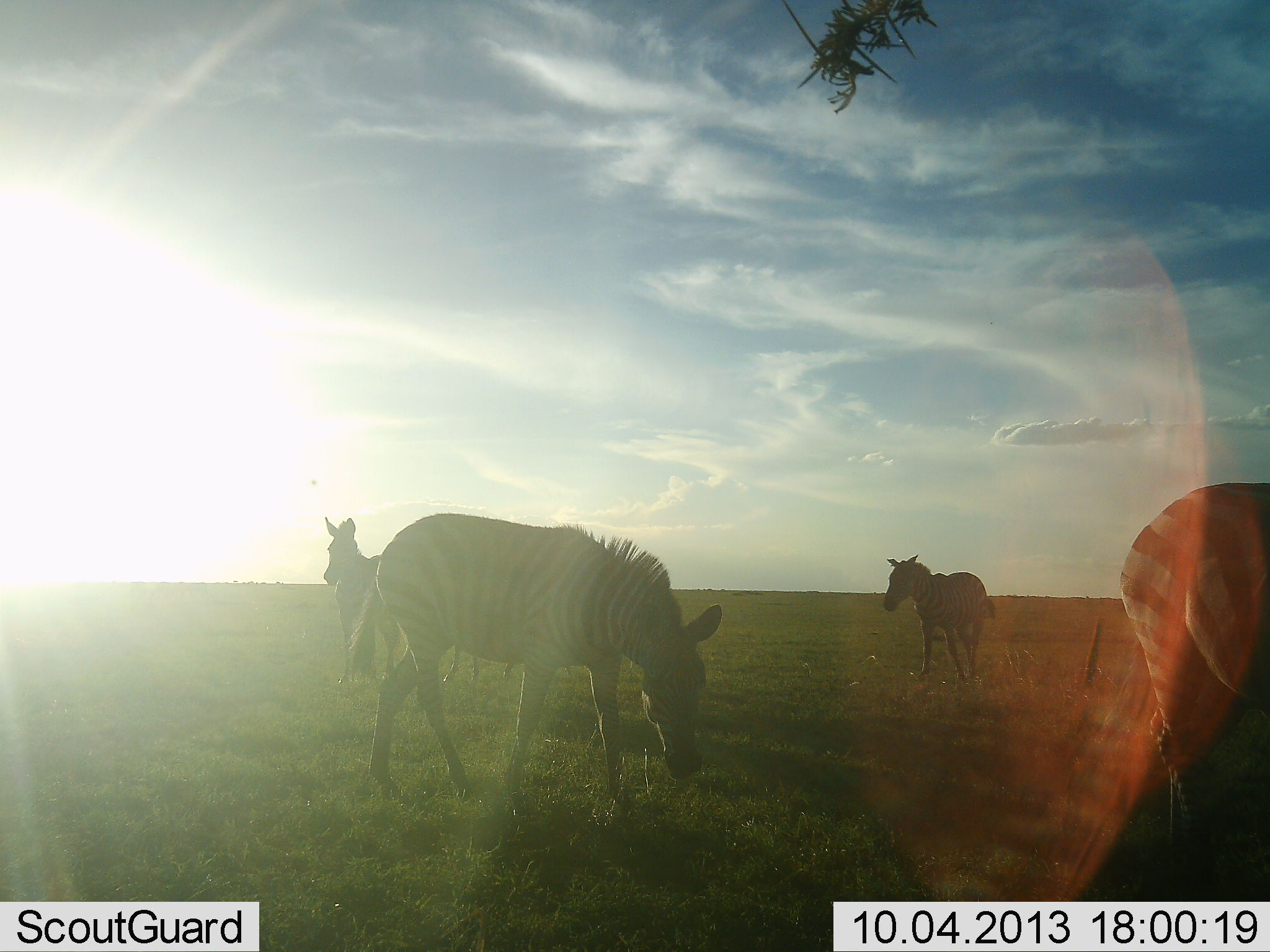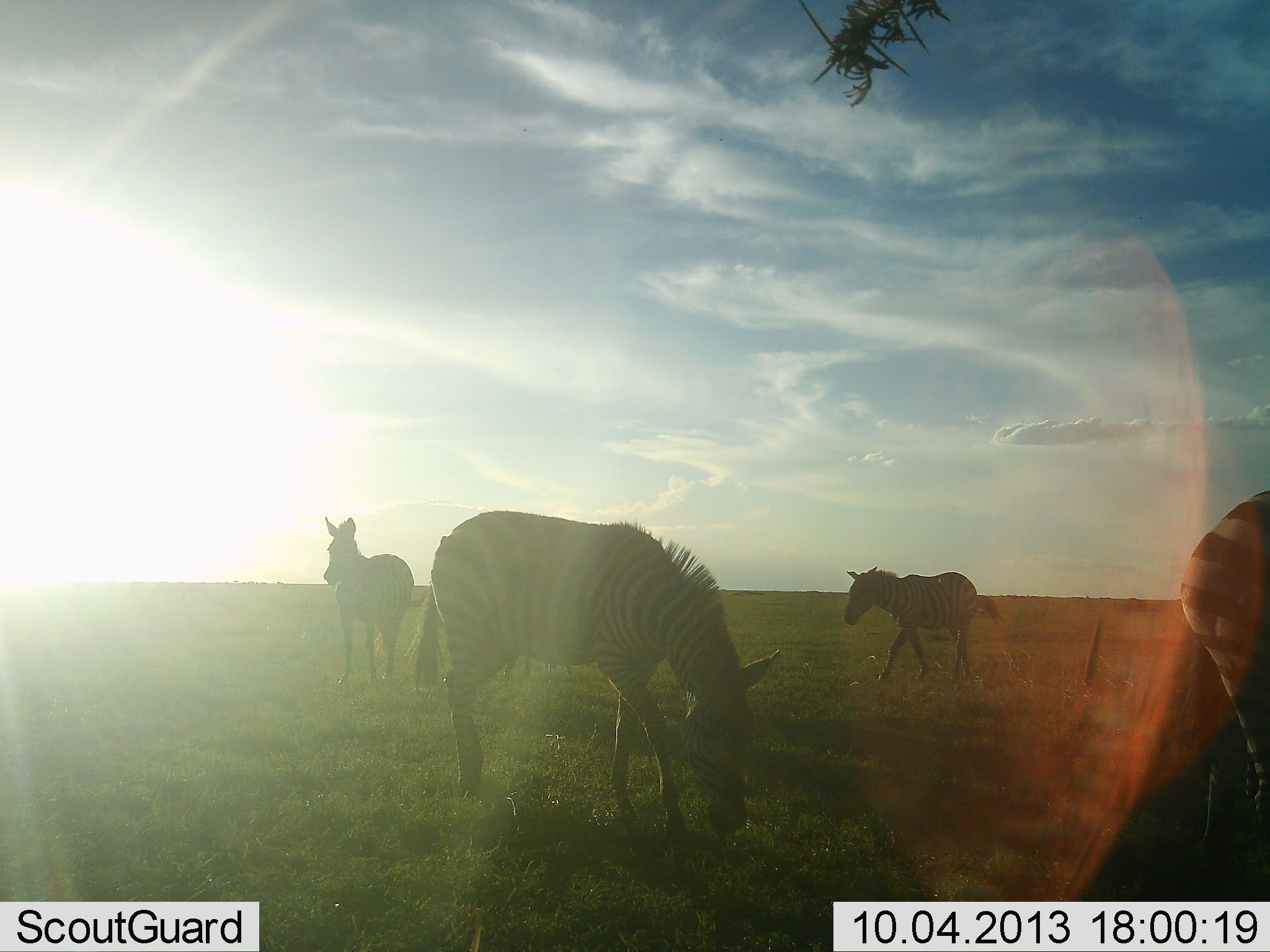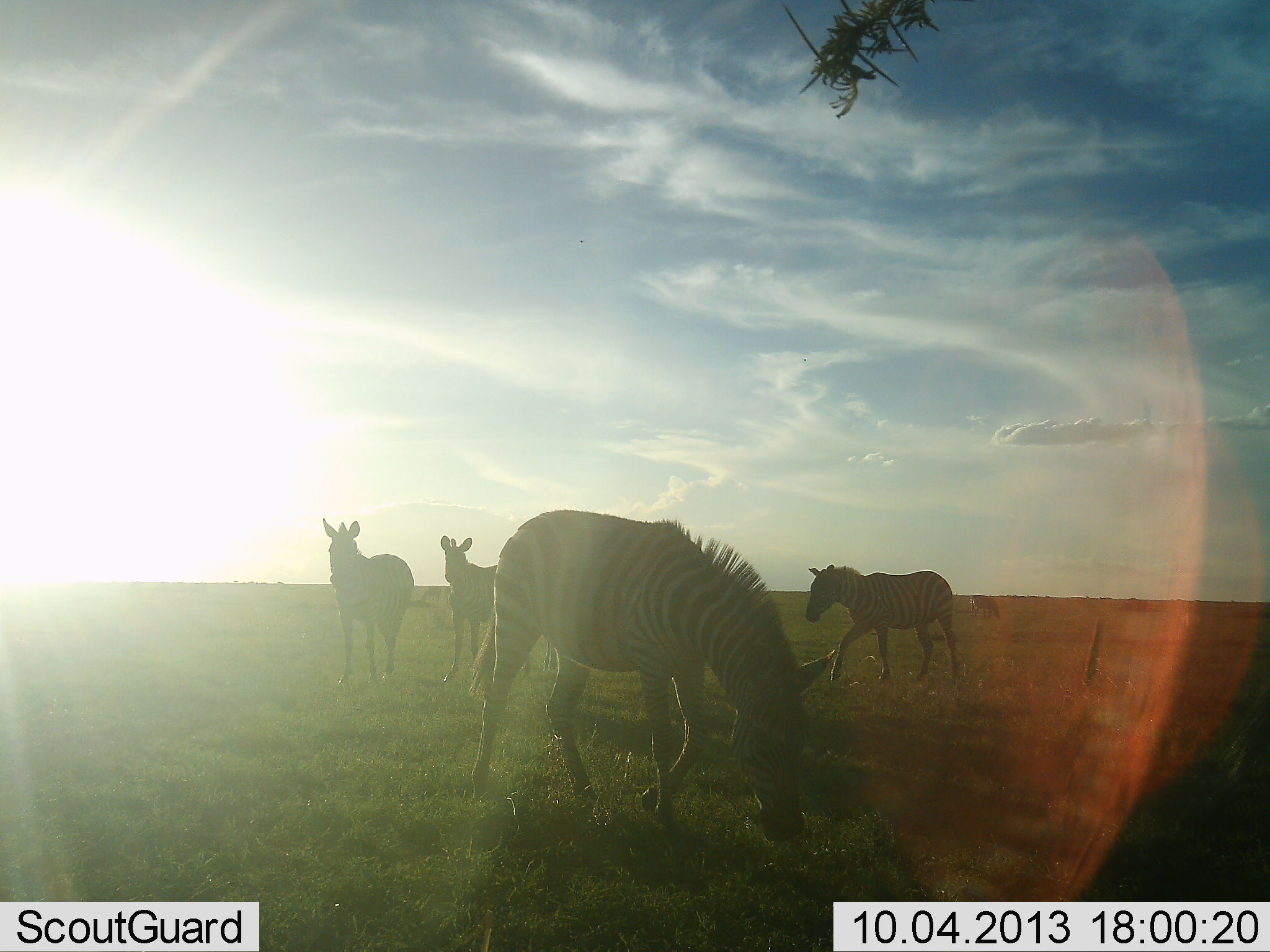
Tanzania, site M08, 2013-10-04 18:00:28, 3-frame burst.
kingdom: Animalia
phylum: Chordata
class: Mammalia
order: Perissodactyla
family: Equidae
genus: Equus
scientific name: Equus quagga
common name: plains zebra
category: zebra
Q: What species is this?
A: Zebra (plains zebra) (Equus quagga).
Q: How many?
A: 5.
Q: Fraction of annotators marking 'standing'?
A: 80%.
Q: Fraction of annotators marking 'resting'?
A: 0%.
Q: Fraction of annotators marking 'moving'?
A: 80%.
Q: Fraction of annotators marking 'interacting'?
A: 0%.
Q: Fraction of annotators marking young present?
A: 0%.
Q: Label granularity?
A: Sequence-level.